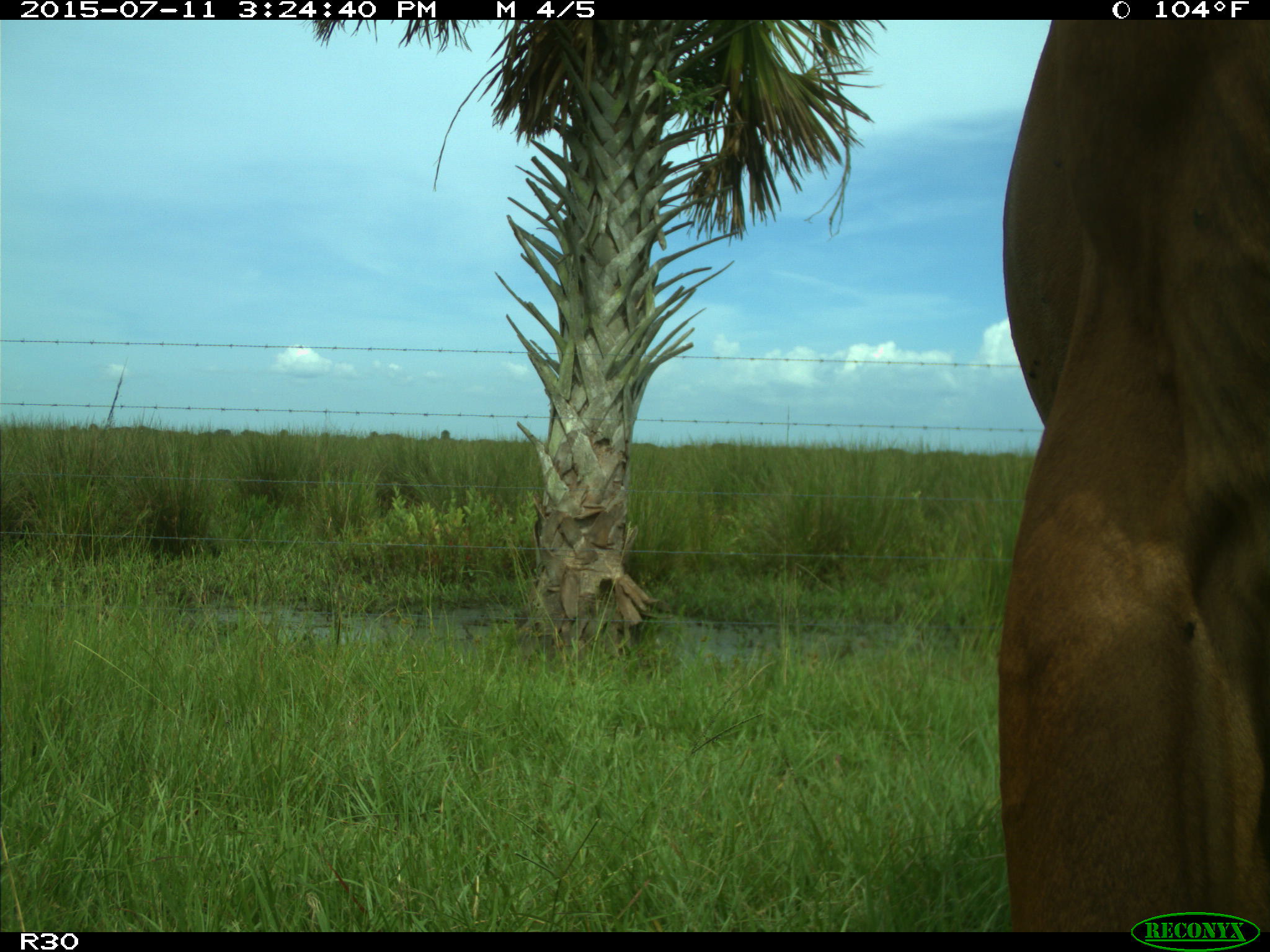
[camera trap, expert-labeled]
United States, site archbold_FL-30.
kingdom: Animalia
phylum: Chordata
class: Mammalia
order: Artiodactyla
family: Bovidae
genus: Bos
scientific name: Bos taurus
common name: domestic cow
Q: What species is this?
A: Bos taurus (domestic cow).